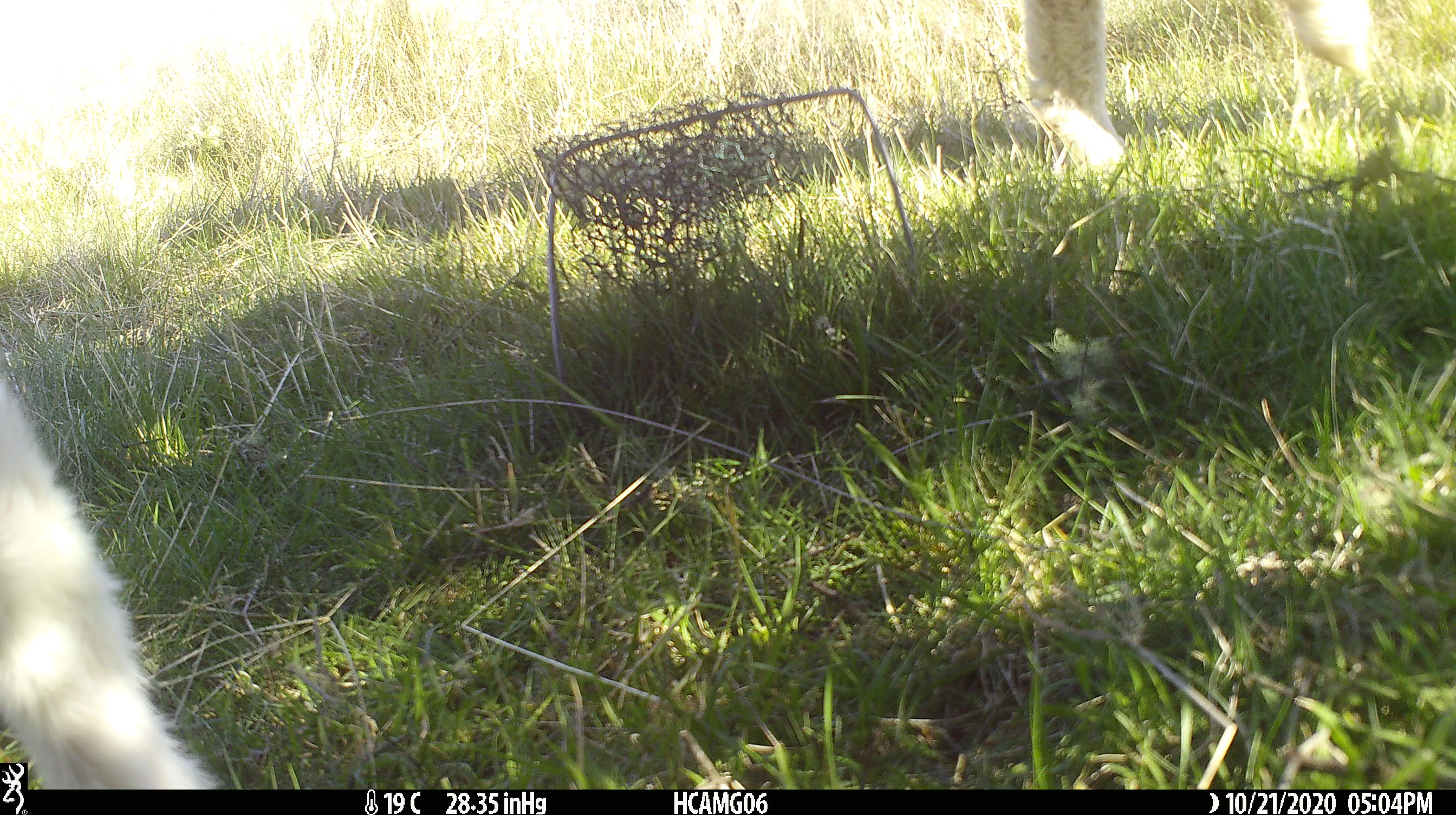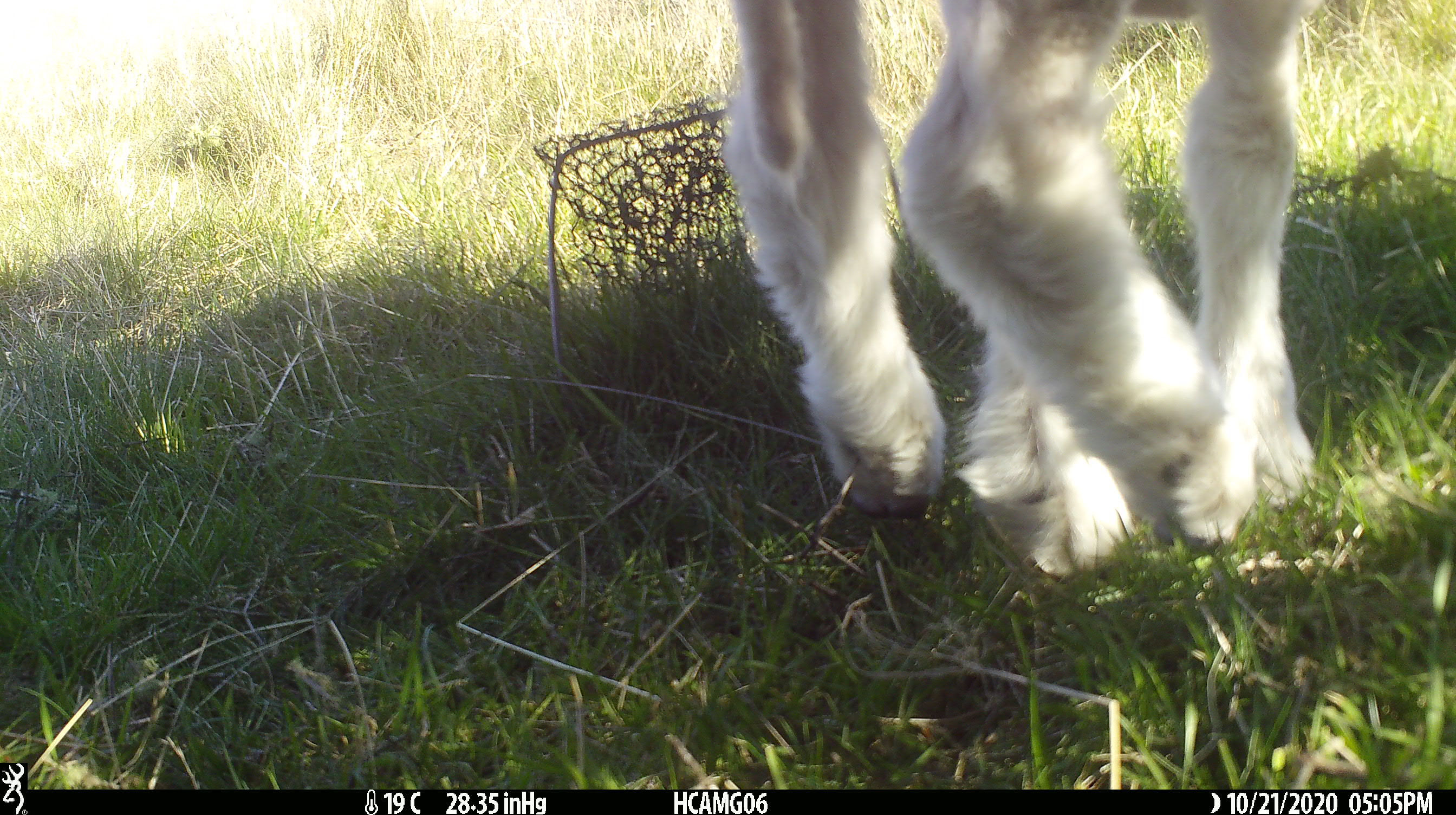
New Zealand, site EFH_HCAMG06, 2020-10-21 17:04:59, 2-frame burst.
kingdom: Animalia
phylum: Chordata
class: Mammalia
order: Artiodactyla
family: Bovidae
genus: Ovis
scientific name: Ovis aries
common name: domestic sheep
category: sheep